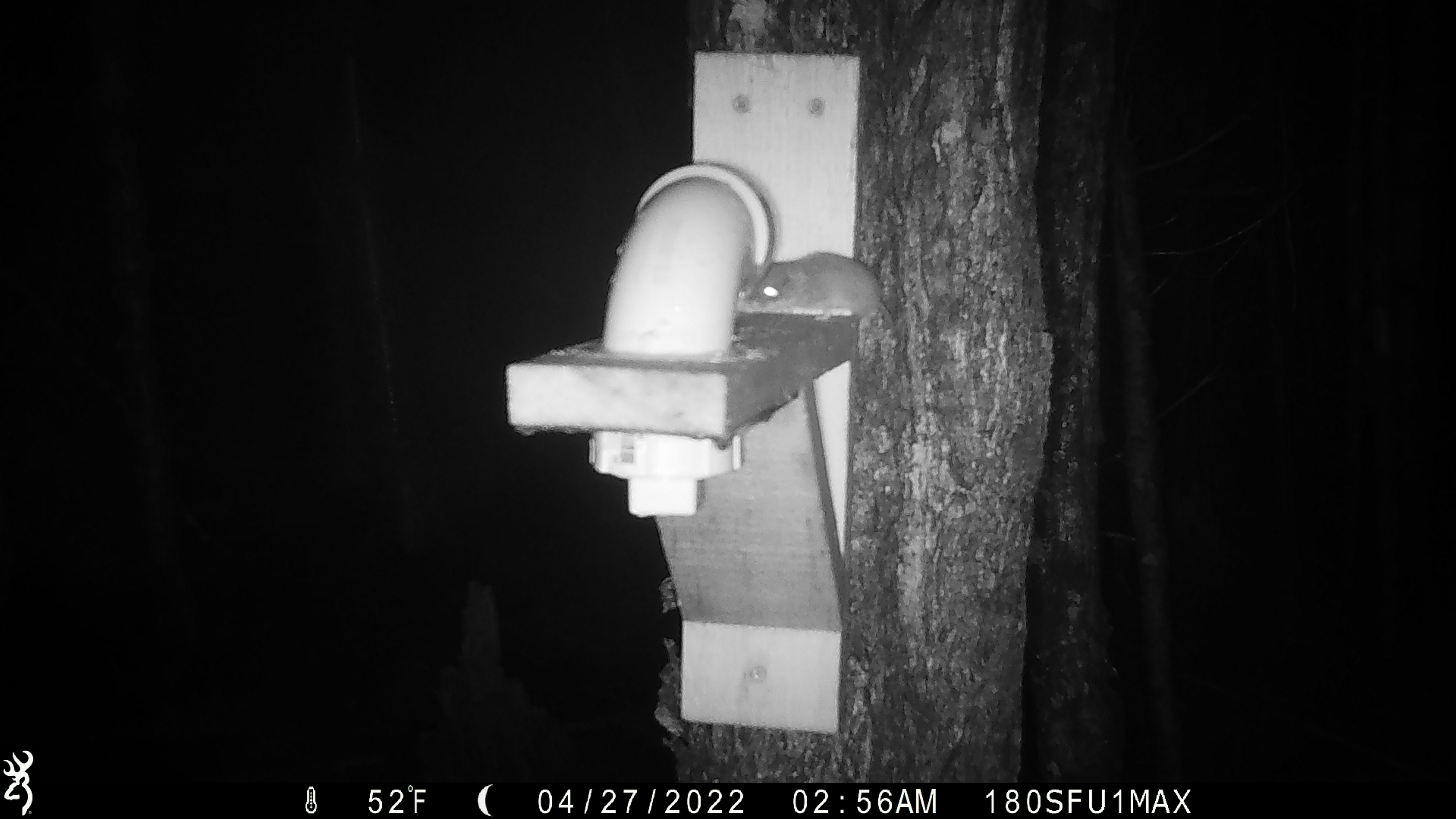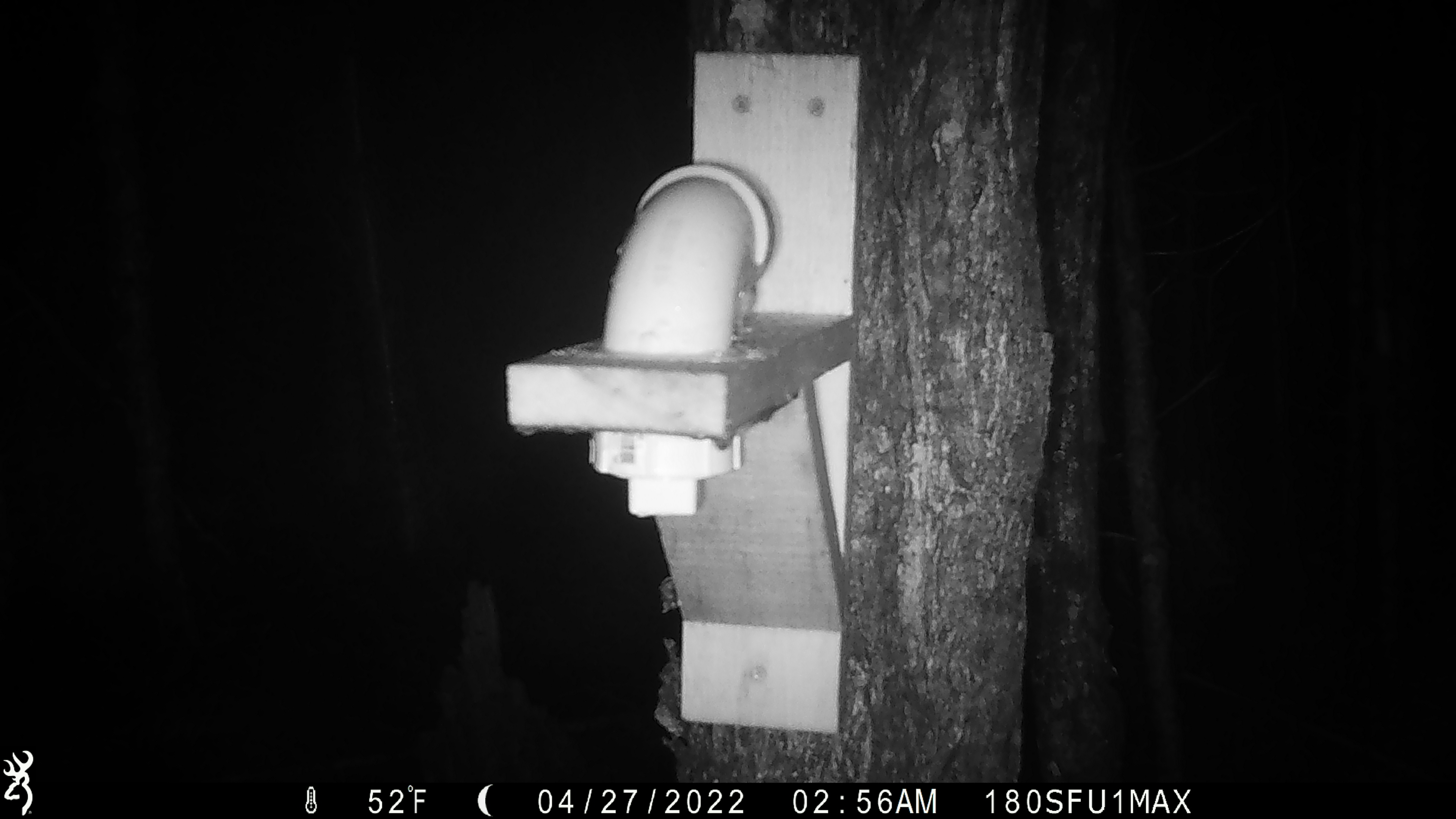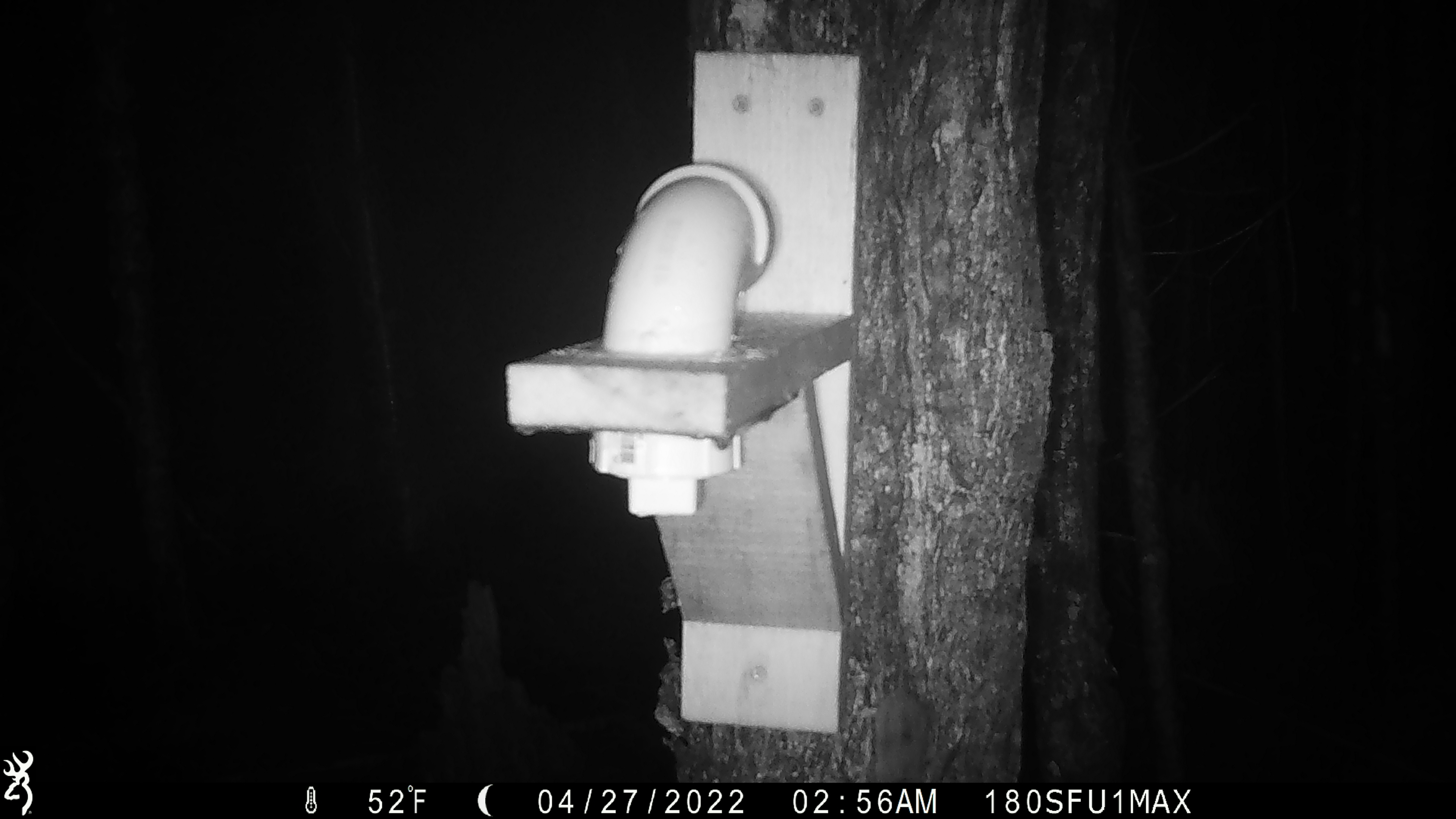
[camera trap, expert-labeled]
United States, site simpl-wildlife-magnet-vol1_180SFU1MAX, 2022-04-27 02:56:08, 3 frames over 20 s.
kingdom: Animalia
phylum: Chordata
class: Mammalia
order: Rodentia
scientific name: Rodentia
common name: mouse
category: mouse sp.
Mouse sp. (mouse) (Rodentia).